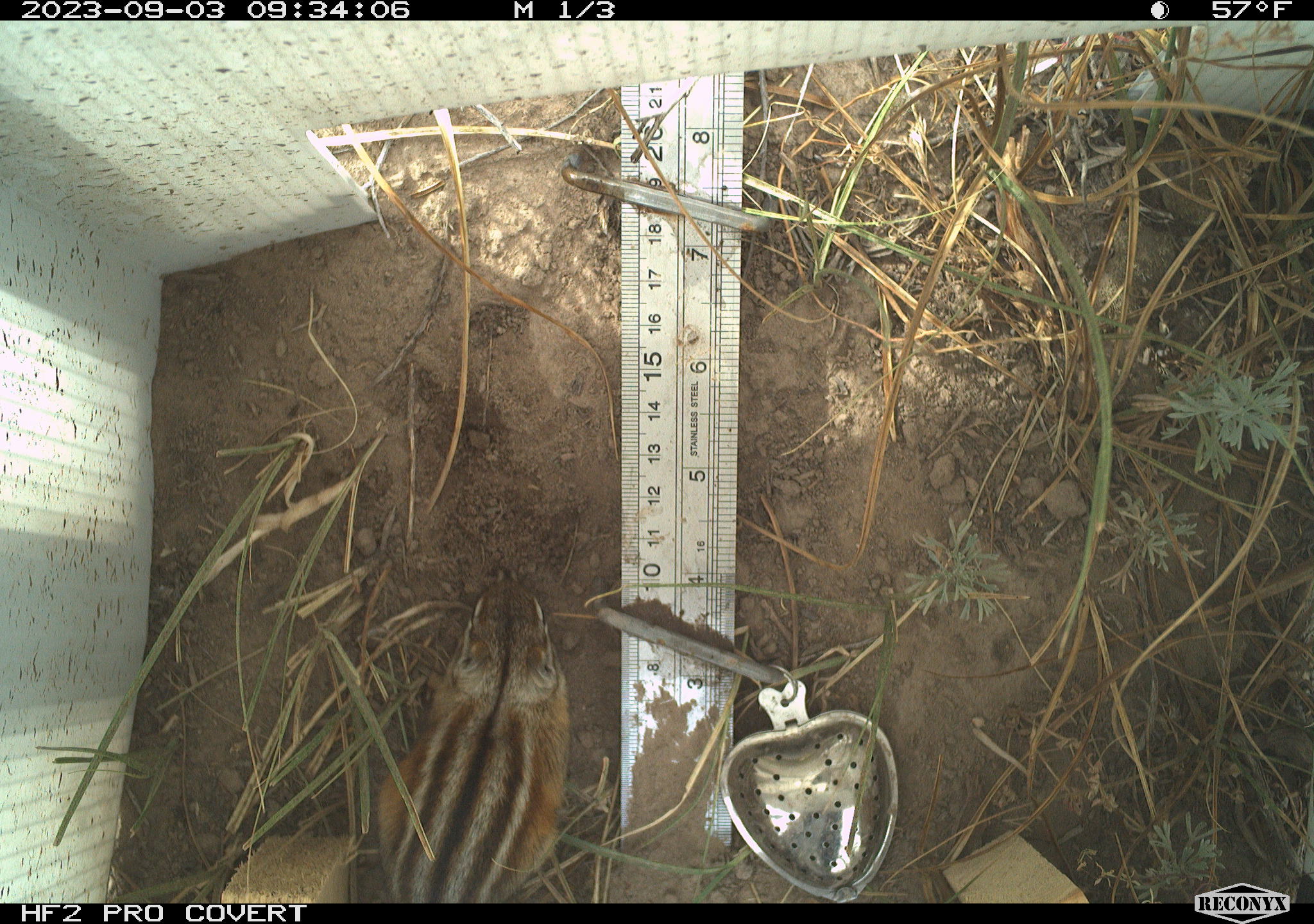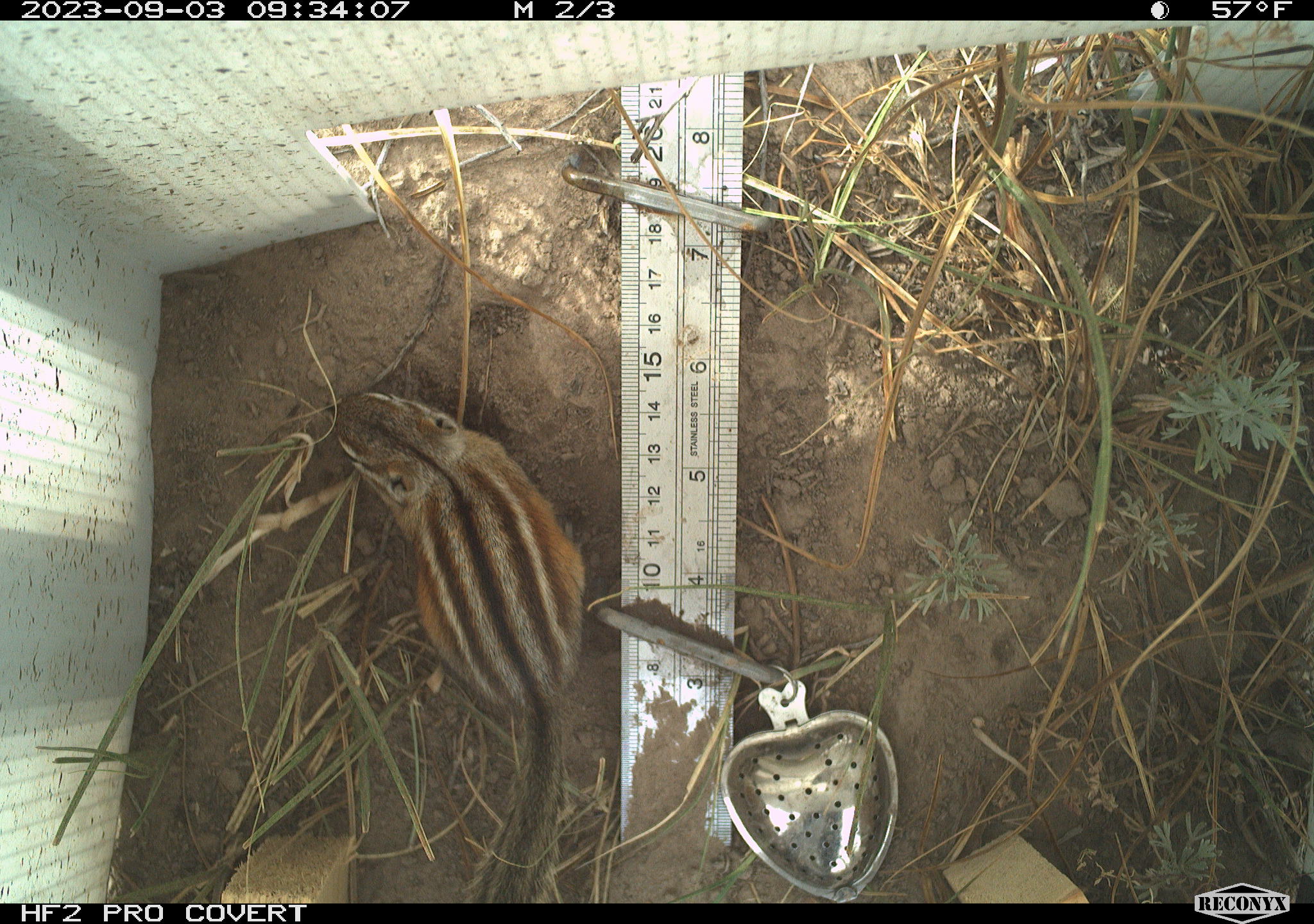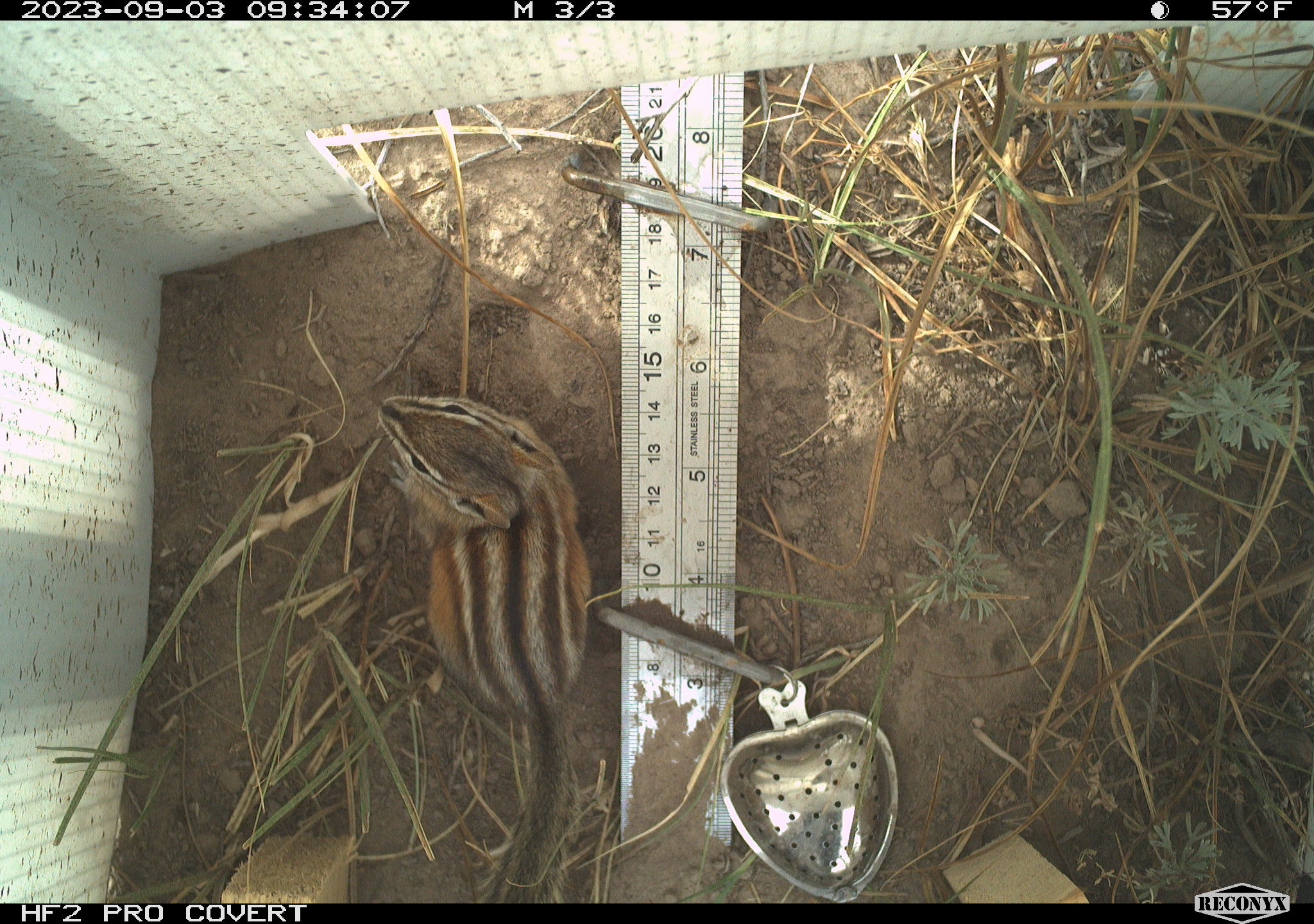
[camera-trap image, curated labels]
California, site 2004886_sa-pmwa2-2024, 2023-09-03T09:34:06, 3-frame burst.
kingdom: Animalia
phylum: Chordata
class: Mammalia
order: Rodentia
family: Sciuridae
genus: Neotamias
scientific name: Neotamias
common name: western chipmunks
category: neotamias species